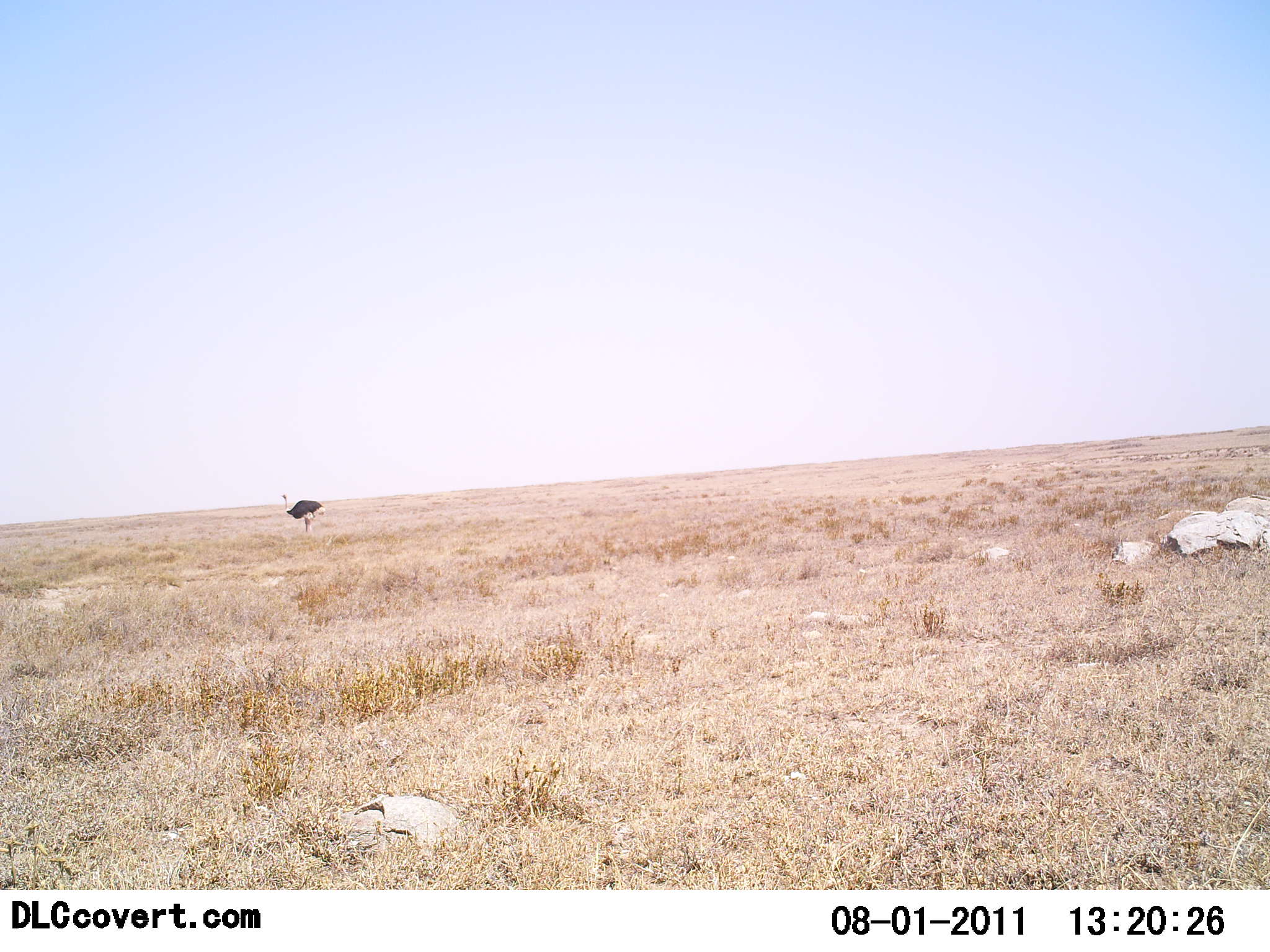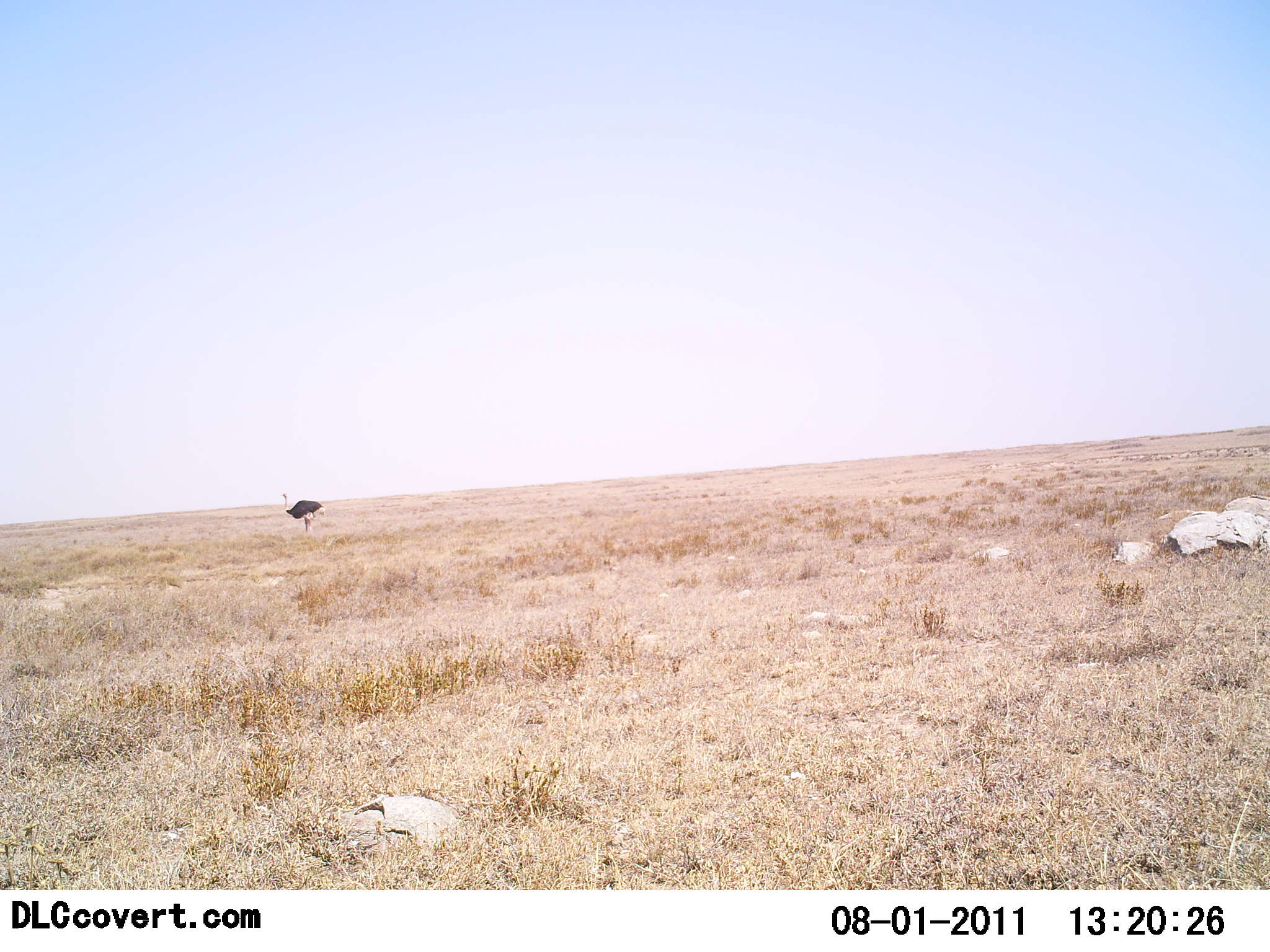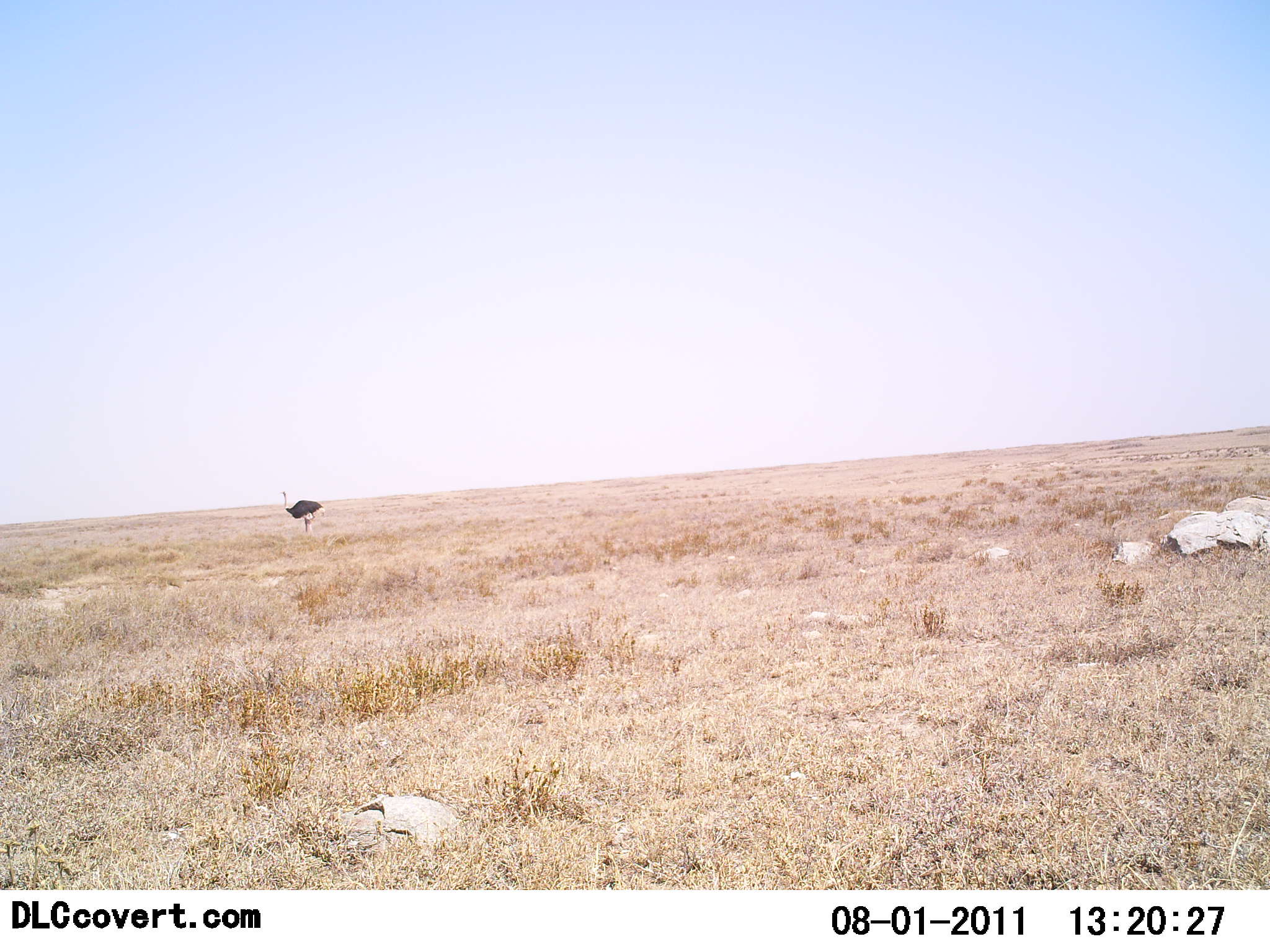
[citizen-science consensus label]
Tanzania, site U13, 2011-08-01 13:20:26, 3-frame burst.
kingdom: Animalia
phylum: Chordata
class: Aves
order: Struthioniformes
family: Struthionidae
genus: Struthio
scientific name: Struthio camelus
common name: ostrich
Ostrich (Struthio camelus), count 1. Behavior (volunteer vote fractions): standing 100%, resting 0%, moving 0%, interacting 0%. Young present (vote fraction): 0%. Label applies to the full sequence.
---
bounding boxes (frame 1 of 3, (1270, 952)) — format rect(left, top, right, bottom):
animal: rect(280, 494, 326, 534)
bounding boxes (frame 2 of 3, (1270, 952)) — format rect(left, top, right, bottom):
animal: rect(281, 493, 327, 533)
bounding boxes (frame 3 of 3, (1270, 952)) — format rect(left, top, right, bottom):
animal: rect(279, 490, 327, 535)